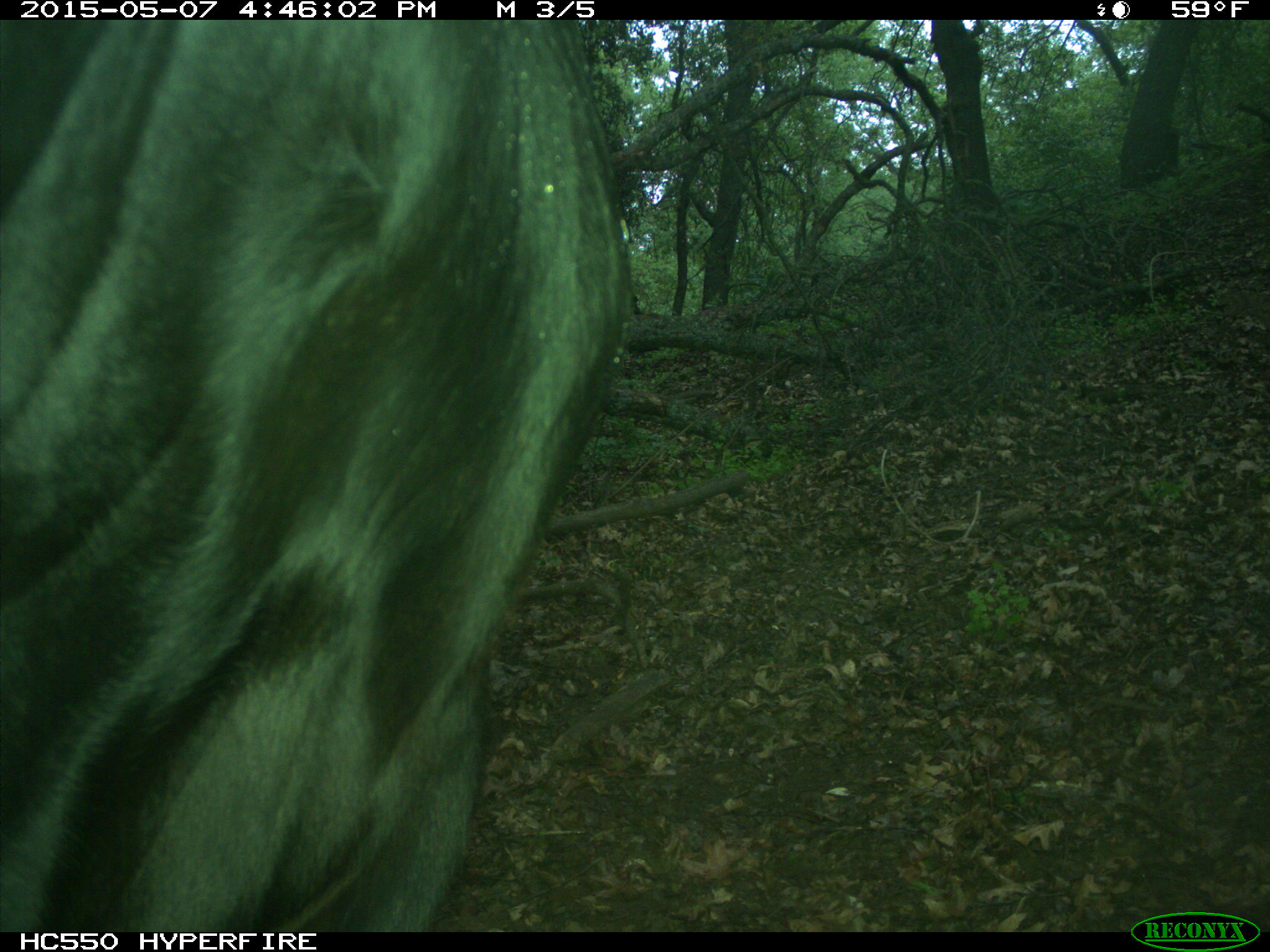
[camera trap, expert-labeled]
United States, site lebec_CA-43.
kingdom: Animalia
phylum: Chordata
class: Mammalia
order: Artiodactyla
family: Bovidae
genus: Bos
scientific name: Bos taurus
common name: domestic cow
Bos taurus (domestic cow).